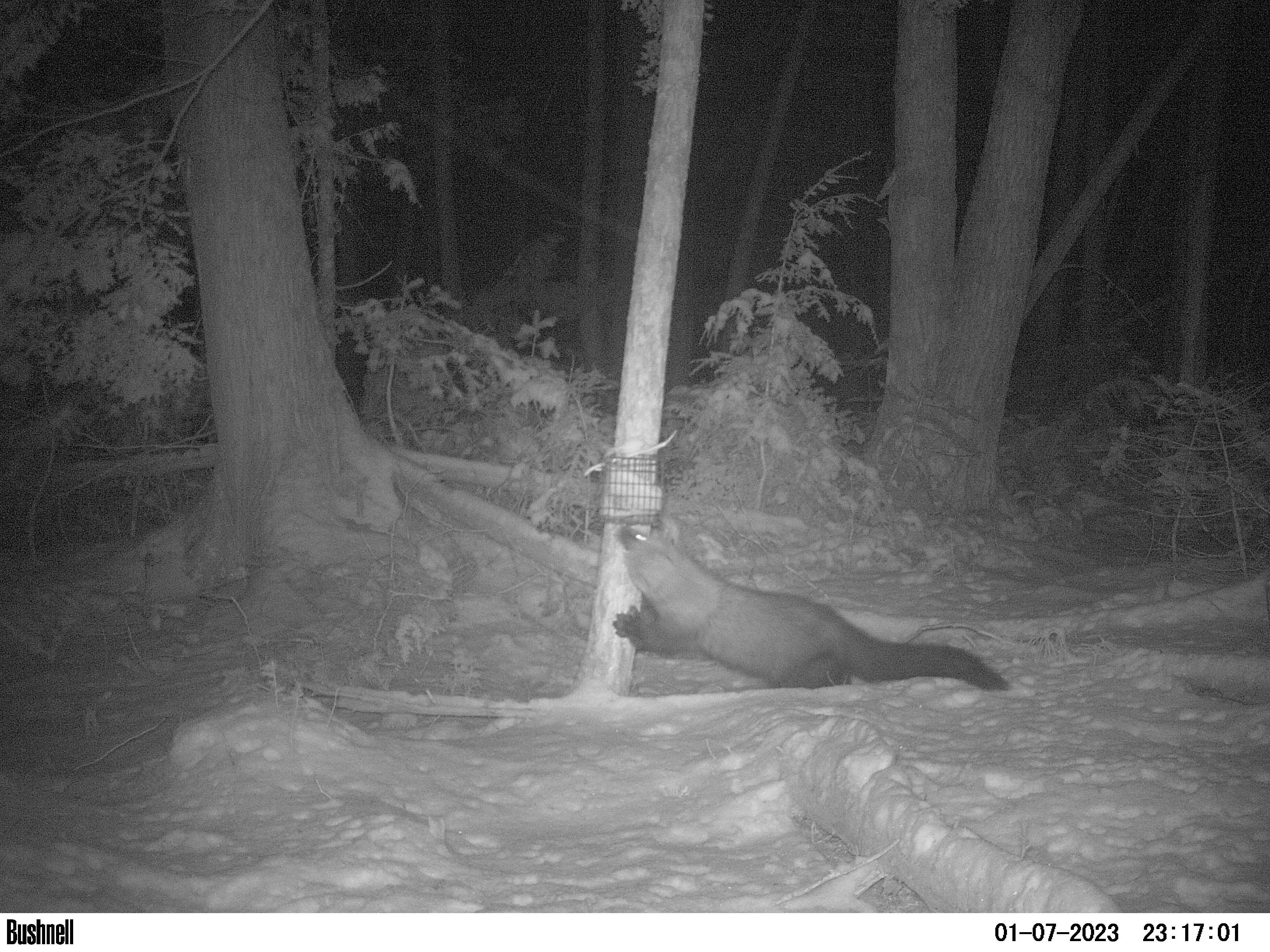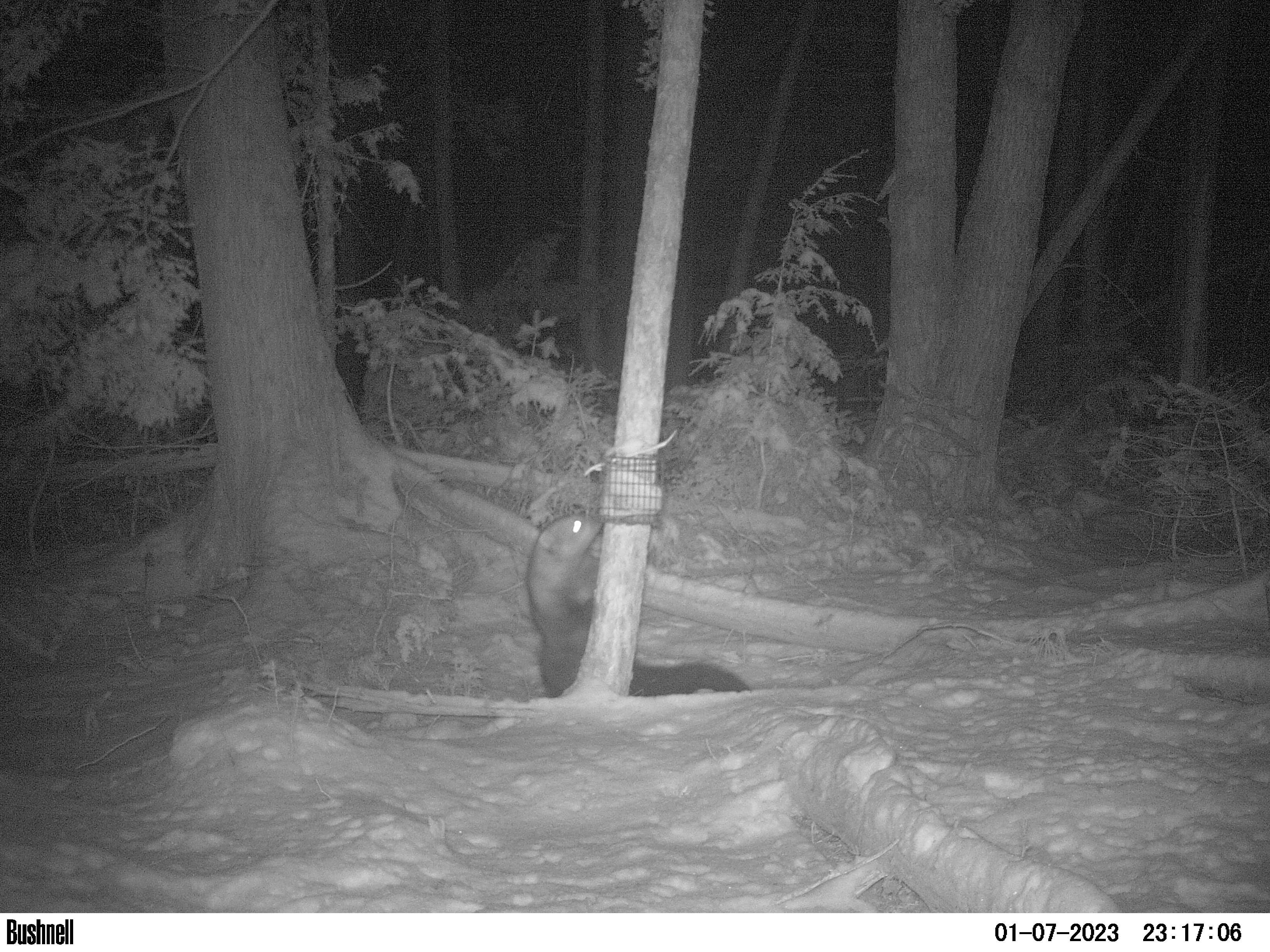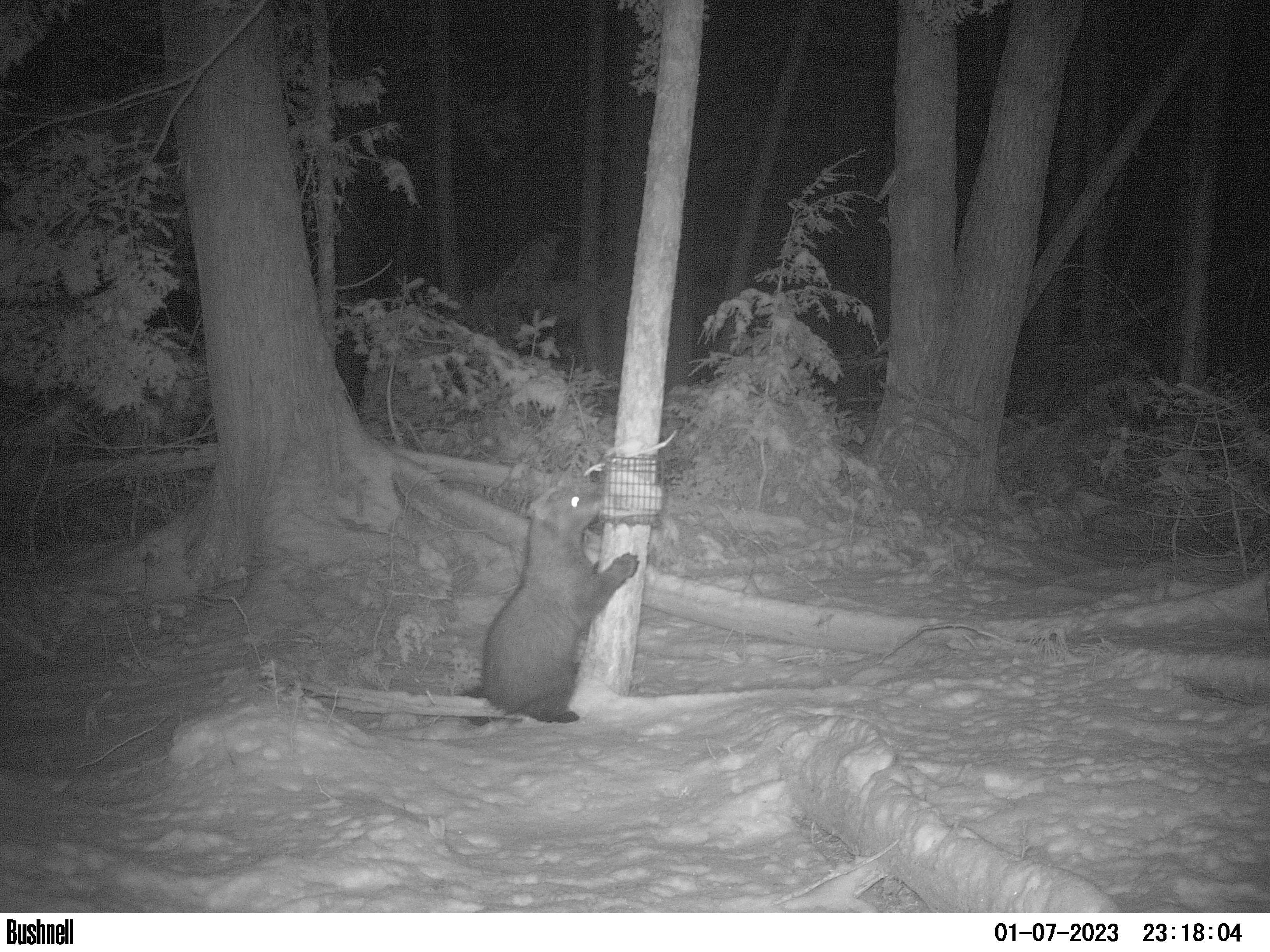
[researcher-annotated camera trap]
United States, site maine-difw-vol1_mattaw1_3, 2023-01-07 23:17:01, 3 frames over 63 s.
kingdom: Animalia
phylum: Chordata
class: Mammalia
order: Carnivora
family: Mustelidae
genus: Pekania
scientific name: Pekania pennanti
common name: fisher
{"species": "fisher (Pekania pennanti)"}